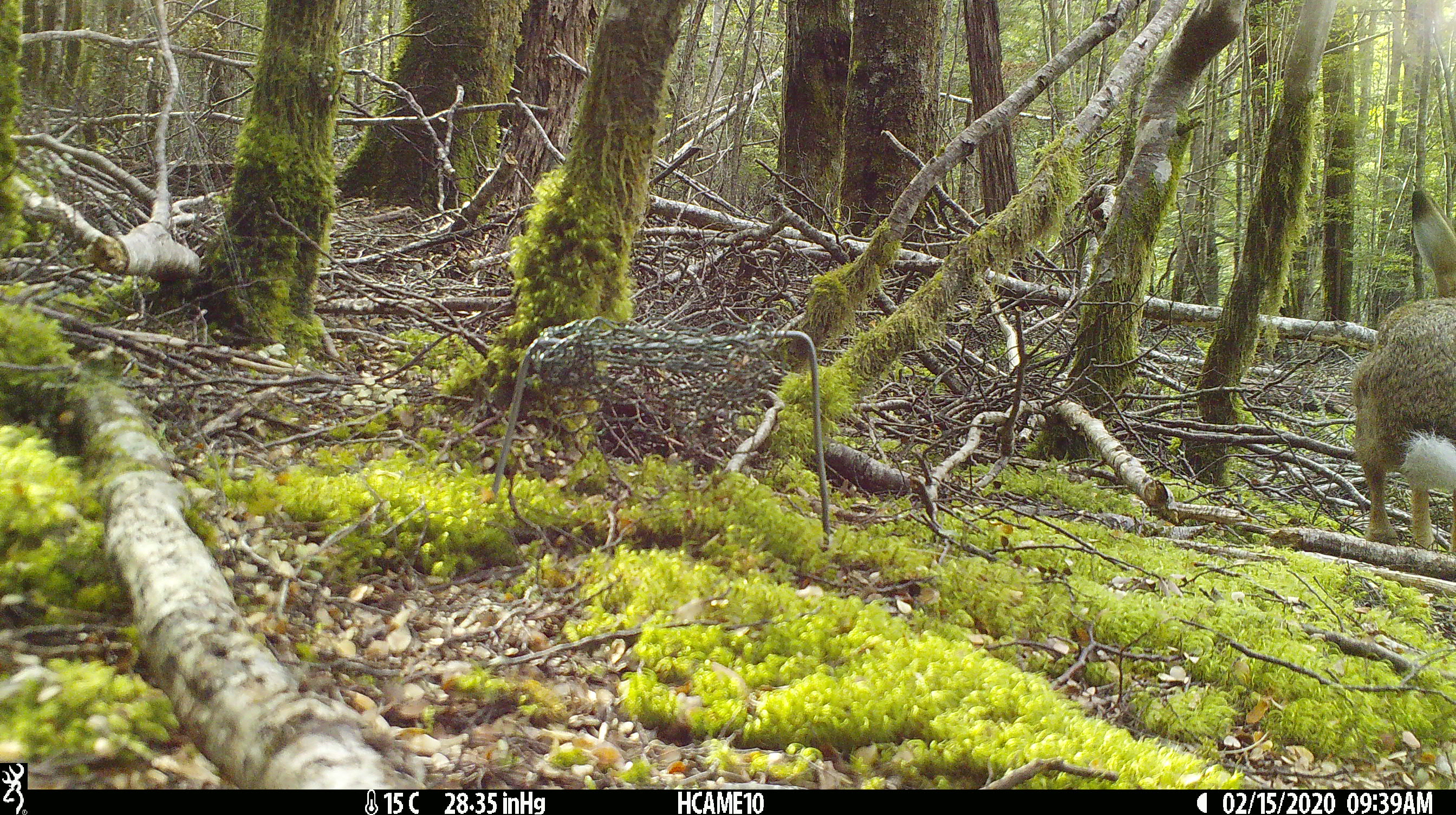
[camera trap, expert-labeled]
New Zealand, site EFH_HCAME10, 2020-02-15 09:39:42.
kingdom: Animalia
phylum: Chordata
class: Mammalia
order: Lagomorpha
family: Leporidae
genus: Lepus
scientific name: Lepus europaeus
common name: brown hare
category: hare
Hare (brown hare) (Lepus europaeus).